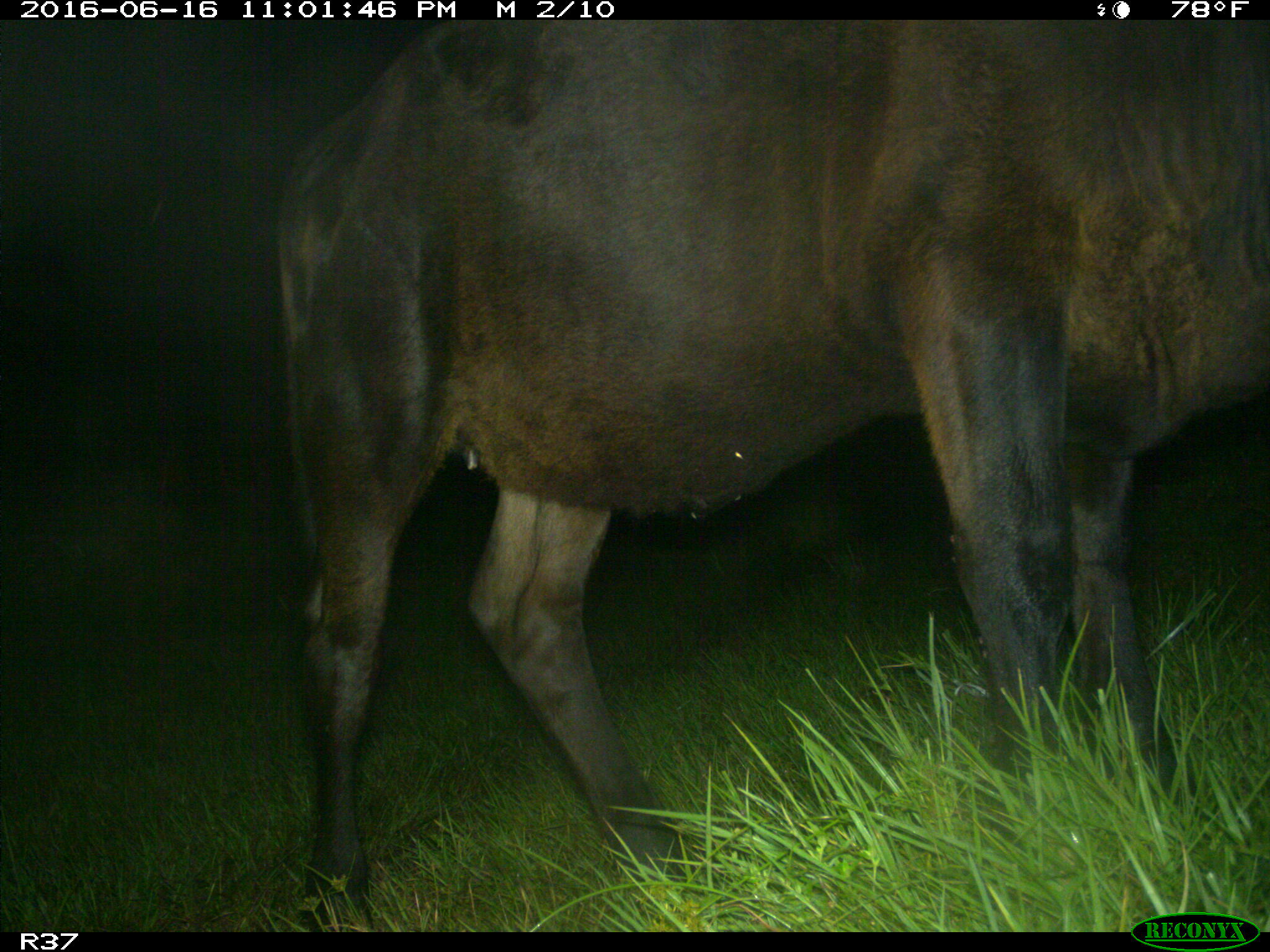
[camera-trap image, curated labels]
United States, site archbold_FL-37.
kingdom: Animalia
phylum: Chordata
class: Mammalia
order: Artiodactyla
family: Bovidae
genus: Bos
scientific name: Bos taurus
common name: domestic cow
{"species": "Bos taurus (domestic cow)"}